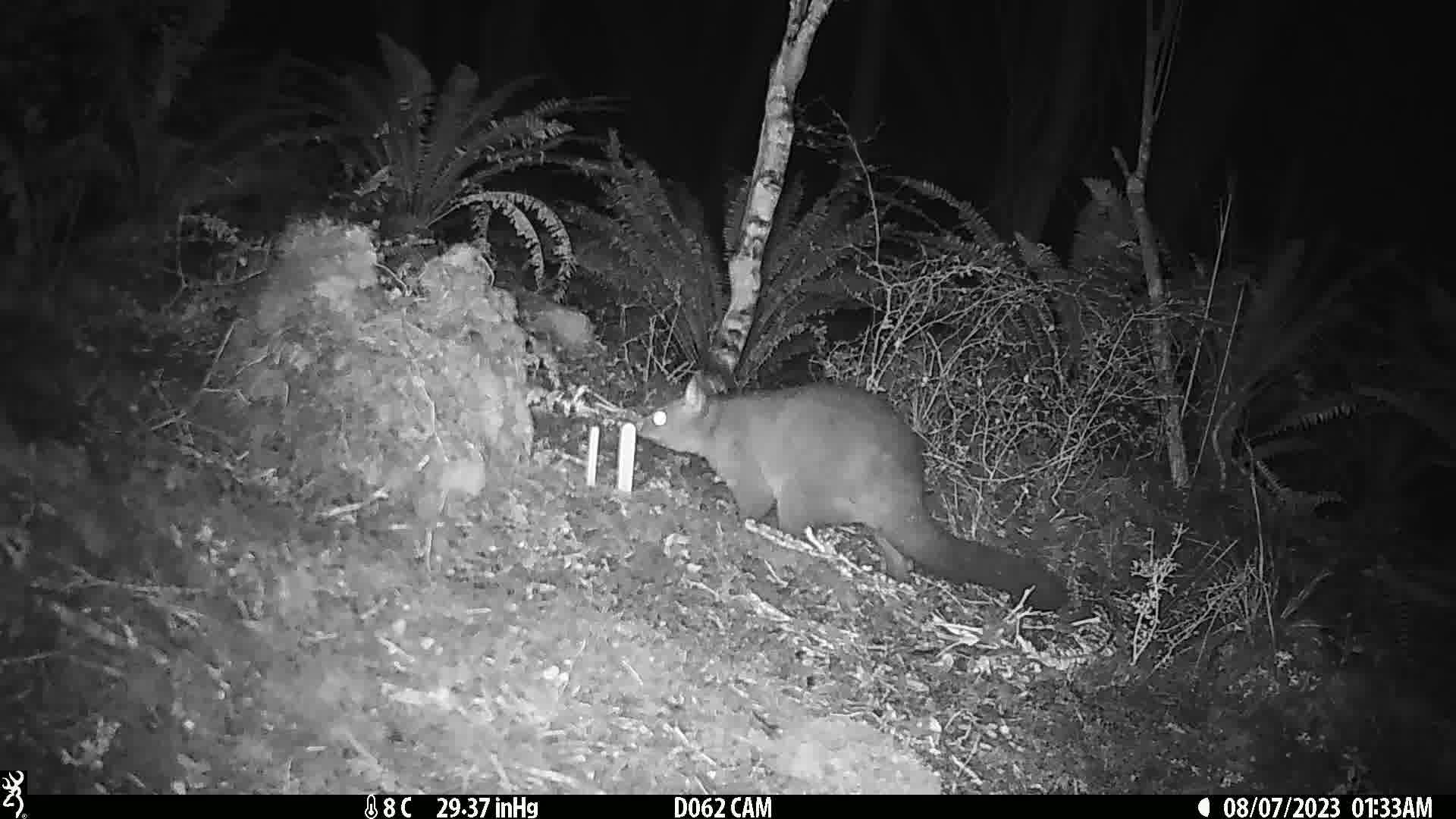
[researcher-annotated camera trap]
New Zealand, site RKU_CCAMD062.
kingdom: Animalia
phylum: Chordata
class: Mammalia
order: Diprotodontia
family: Phalangeridae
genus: Trichosurus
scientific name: Trichosurus vulpecula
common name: common brushtail possum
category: possum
Possum (common brushtail possum) (Trichosurus vulpecula).